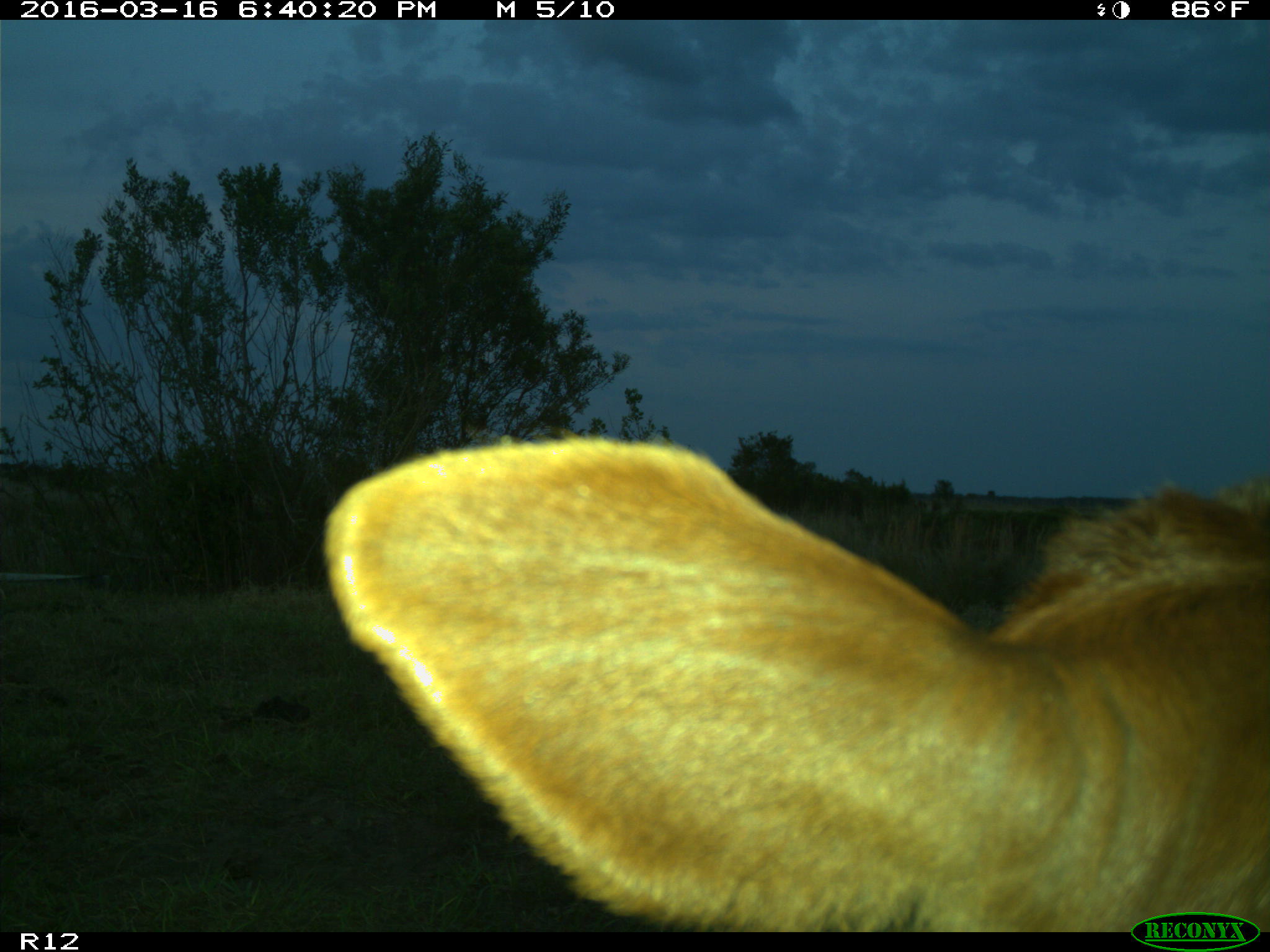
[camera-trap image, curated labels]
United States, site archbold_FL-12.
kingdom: Animalia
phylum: Chordata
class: Mammalia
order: Artiodactyla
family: Bovidae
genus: Bos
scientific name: Bos taurus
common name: domestic cow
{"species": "Bos taurus (domestic cow)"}